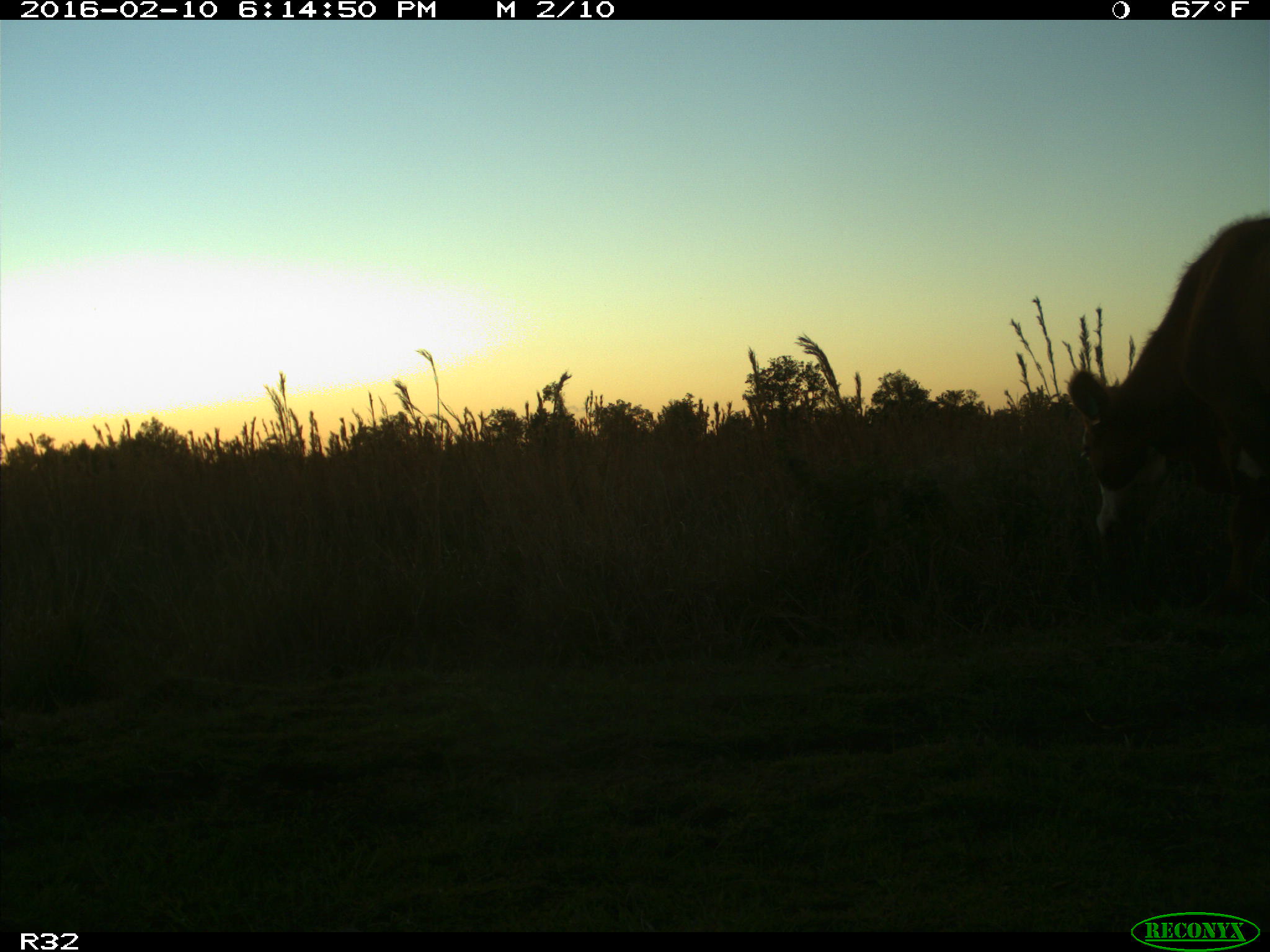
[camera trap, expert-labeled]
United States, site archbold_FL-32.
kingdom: Animalia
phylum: Chordata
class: Mammalia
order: Artiodactyla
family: Bovidae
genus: Bos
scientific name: Bos taurus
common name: domestic cow